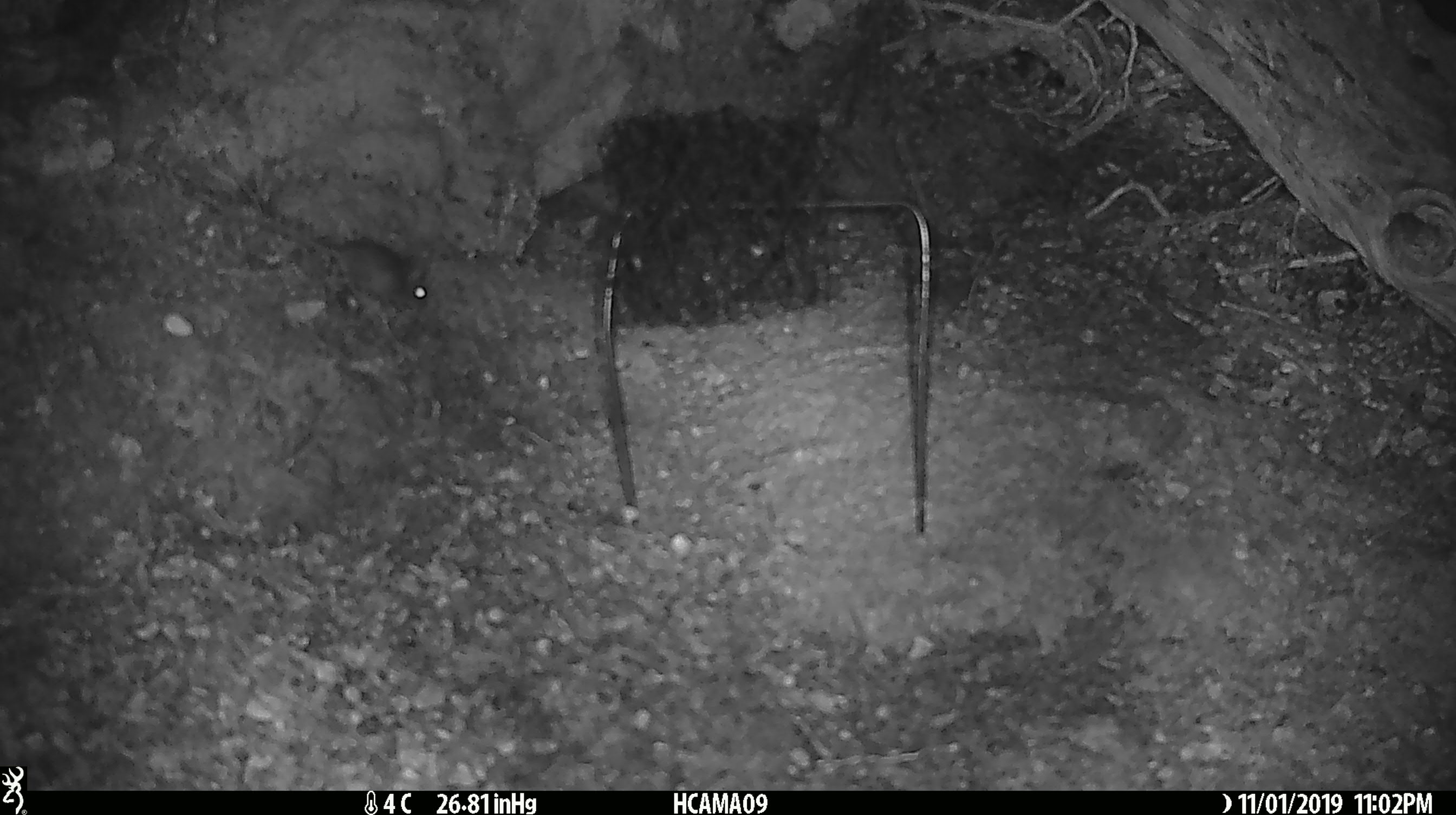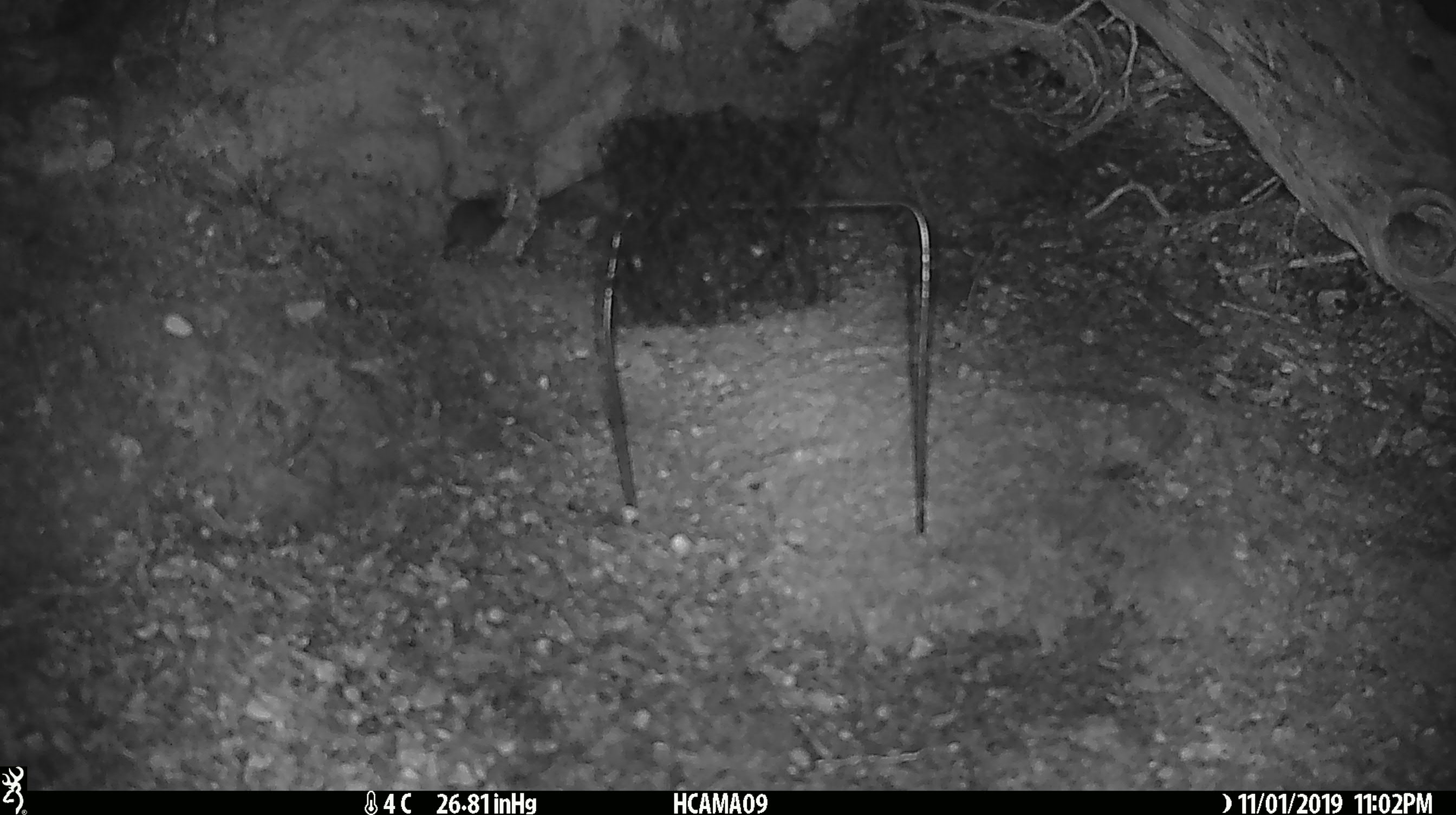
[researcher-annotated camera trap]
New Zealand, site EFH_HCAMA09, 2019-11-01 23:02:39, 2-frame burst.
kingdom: Animalia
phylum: Chordata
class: Mammalia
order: Rodentia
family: Muridae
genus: Mus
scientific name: Mus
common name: mouse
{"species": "mouse (Mus)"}